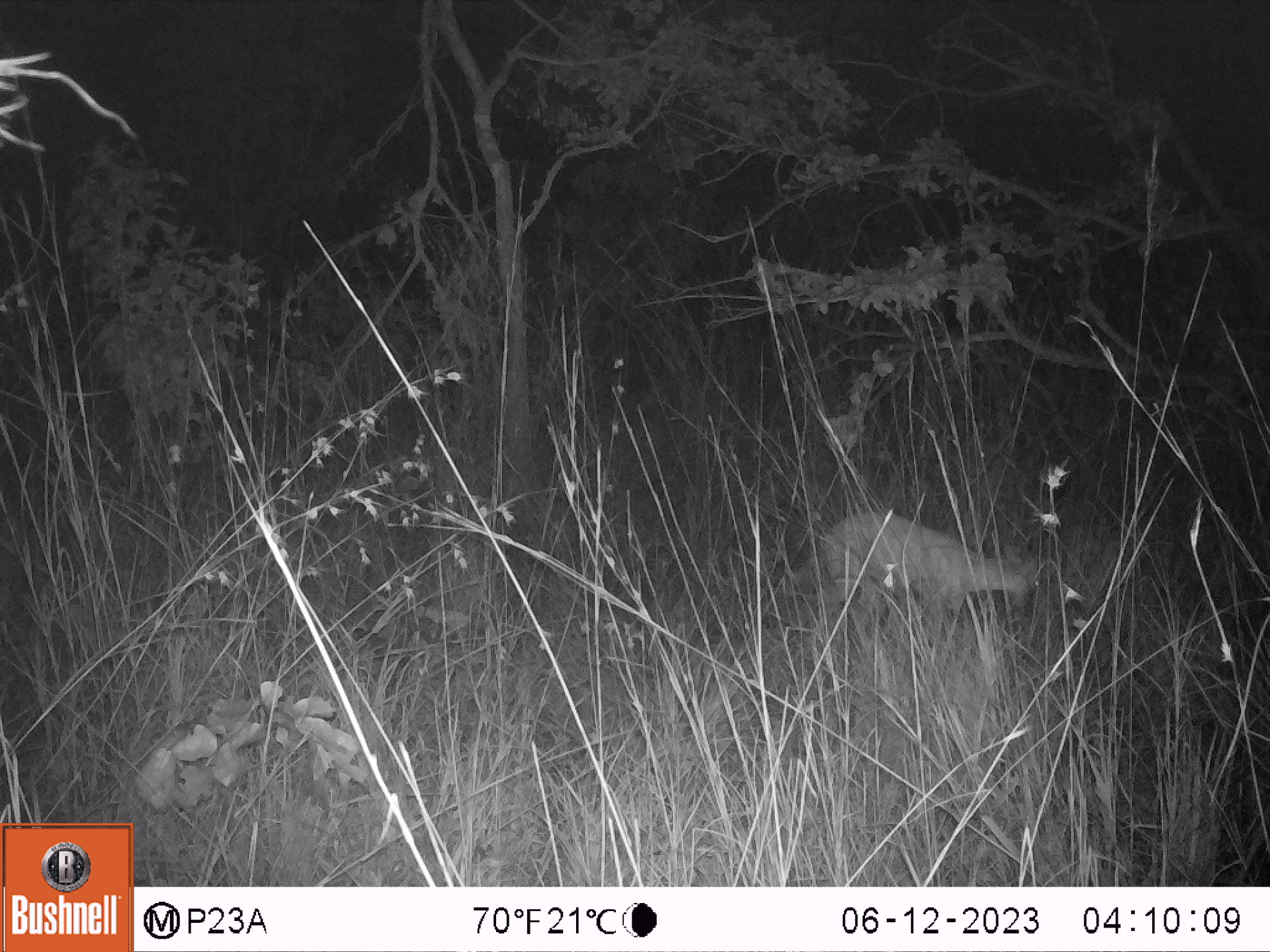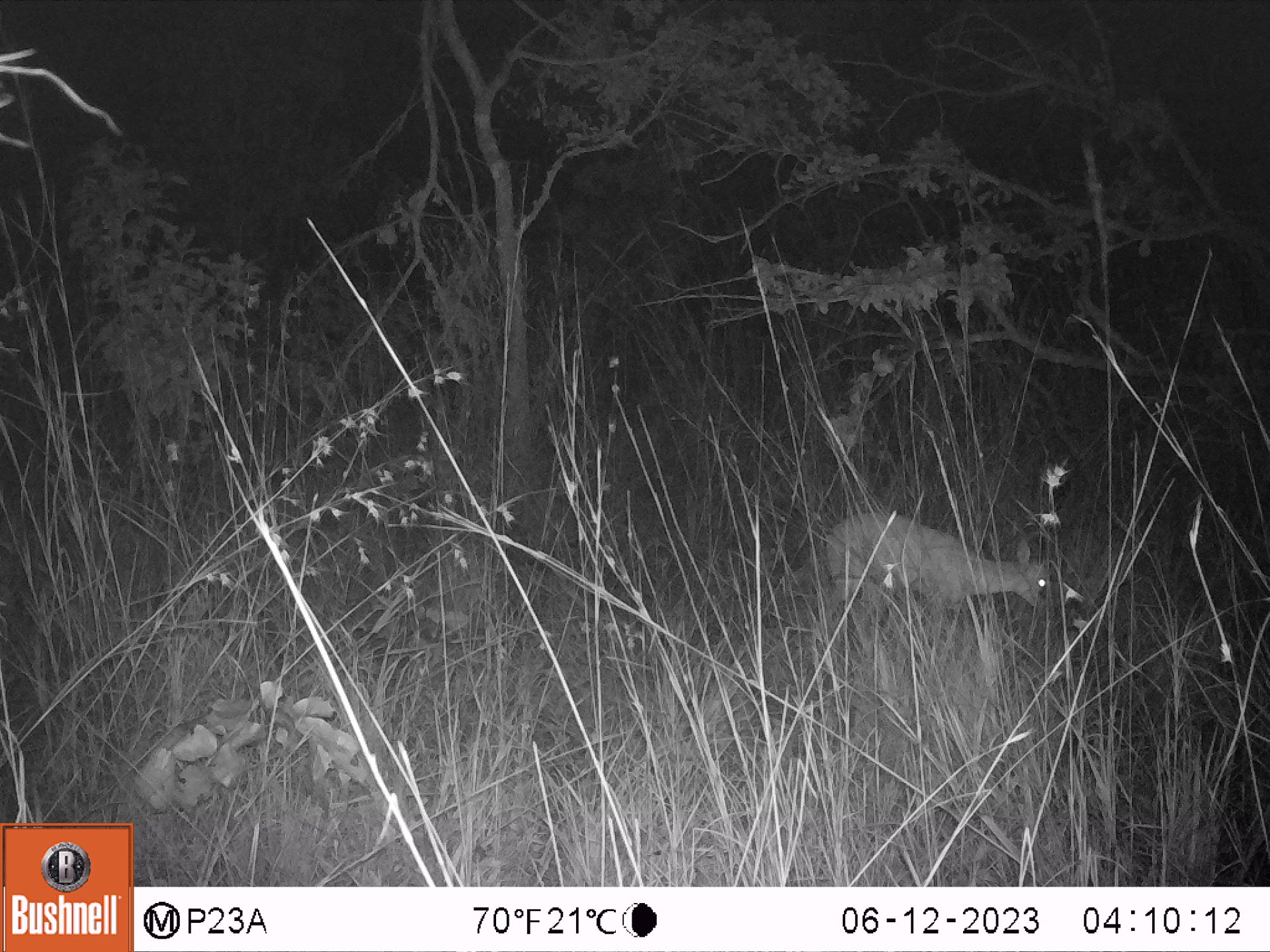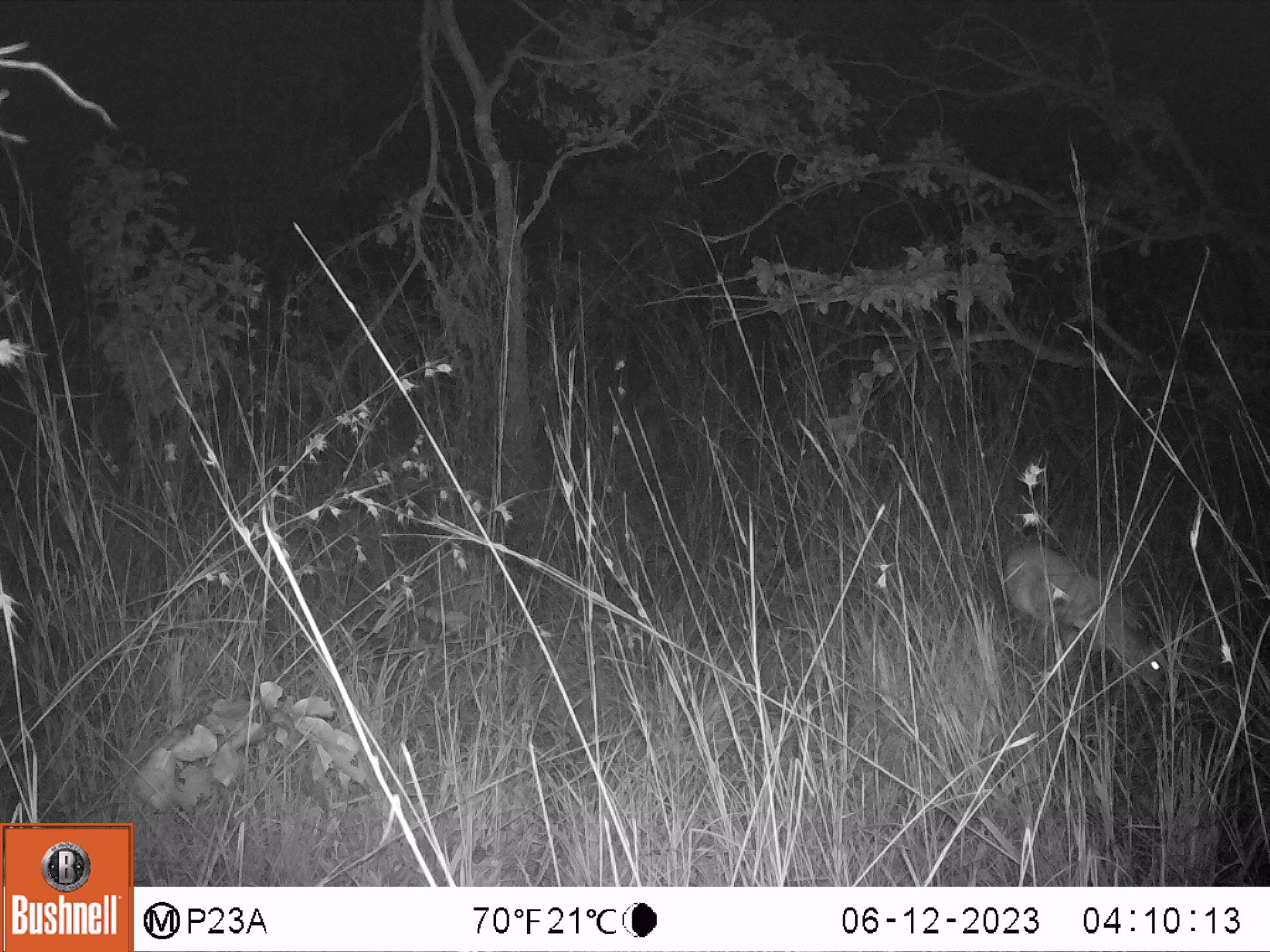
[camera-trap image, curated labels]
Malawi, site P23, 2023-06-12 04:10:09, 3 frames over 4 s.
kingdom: Animalia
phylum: Chordata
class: Mammalia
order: Artiodactyla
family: Bovidae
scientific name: Antilopinae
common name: small antelope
Small antelope (Antilopinae), count 1.